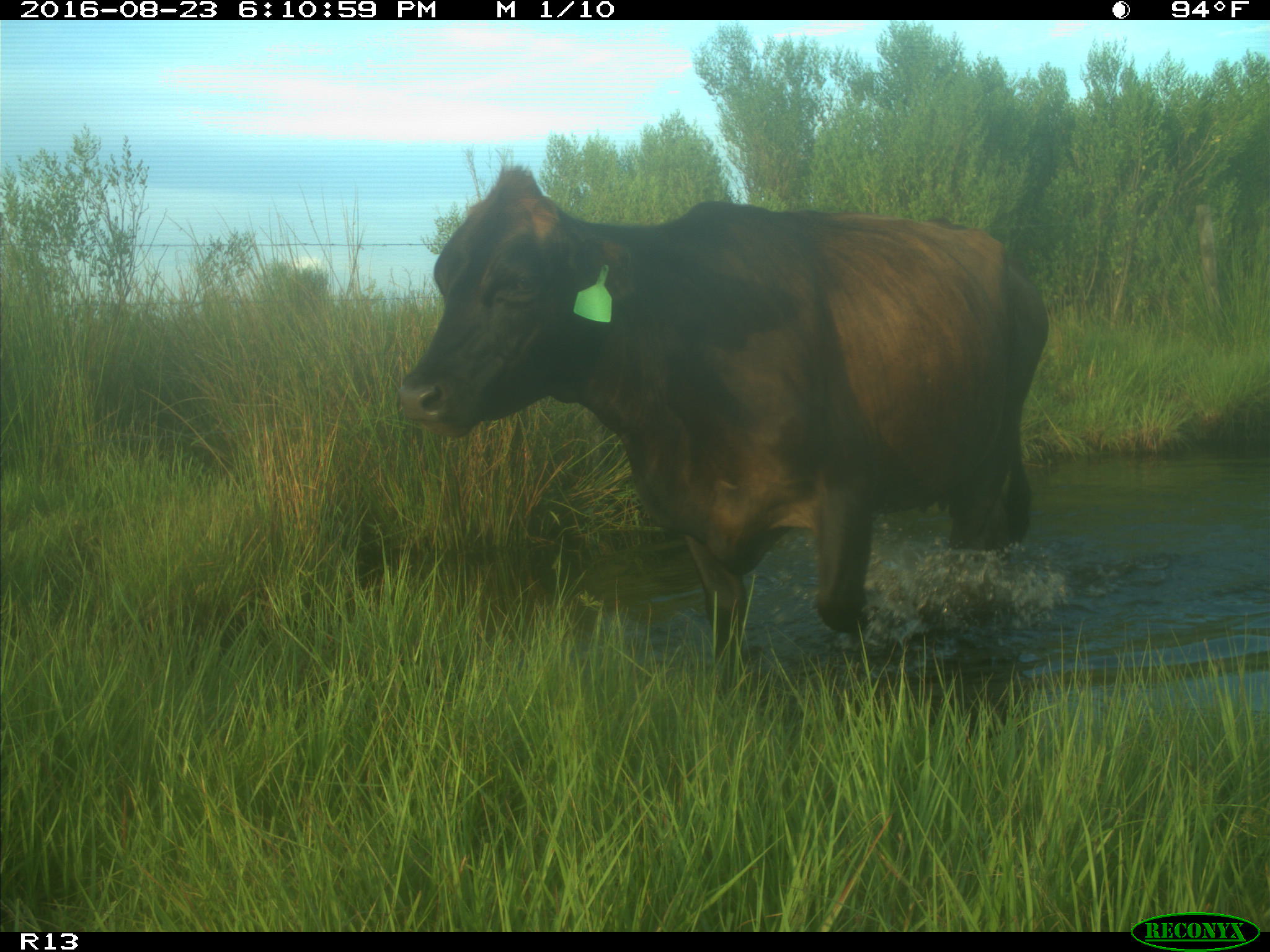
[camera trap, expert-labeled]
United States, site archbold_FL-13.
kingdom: Animalia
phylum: Chordata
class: Mammalia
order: Artiodactyla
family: Bovidae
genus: Bos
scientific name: Bos taurus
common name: domestic cow